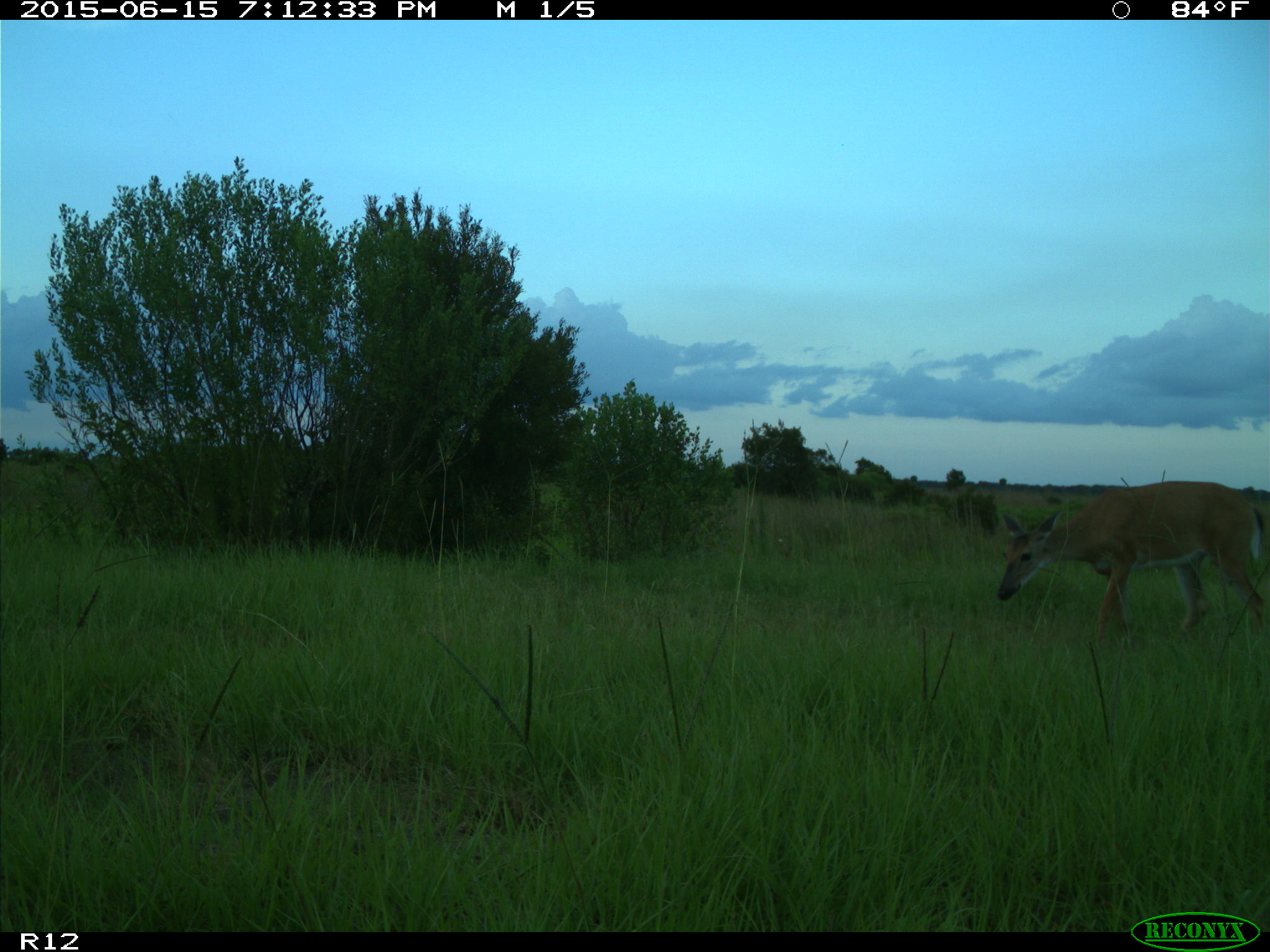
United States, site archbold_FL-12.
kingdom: Animalia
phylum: Chordata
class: Mammalia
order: Artiodactyla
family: Cervidae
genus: Odocoileus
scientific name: Odocoileus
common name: deer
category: unidentified deer